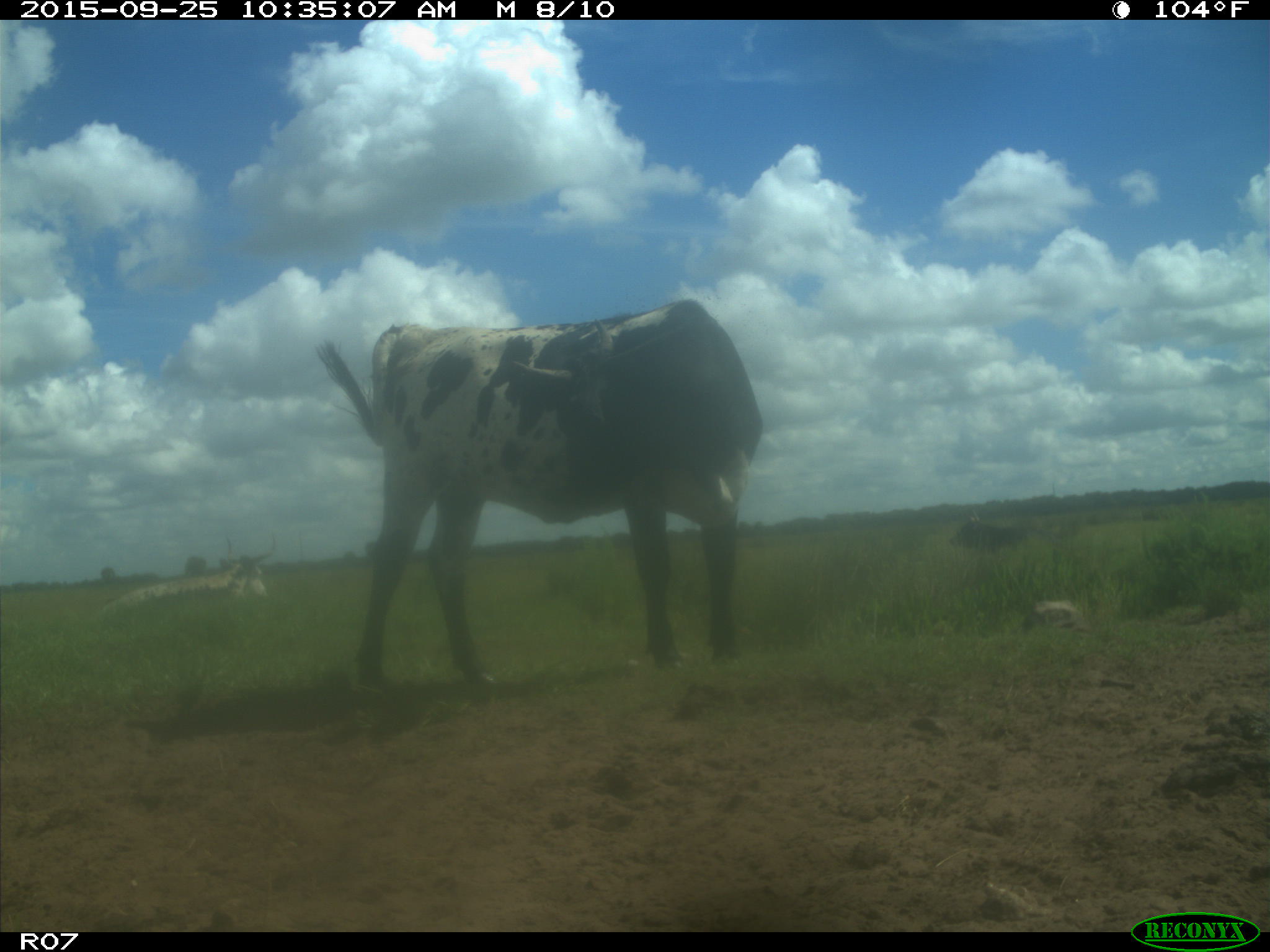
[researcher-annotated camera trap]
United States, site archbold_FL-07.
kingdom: Animalia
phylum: Chordata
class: Mammalia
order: Artiodactyla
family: Bovidae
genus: Bos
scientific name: Bos taurus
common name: domestic cow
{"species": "Bos taurus (domestic cow)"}